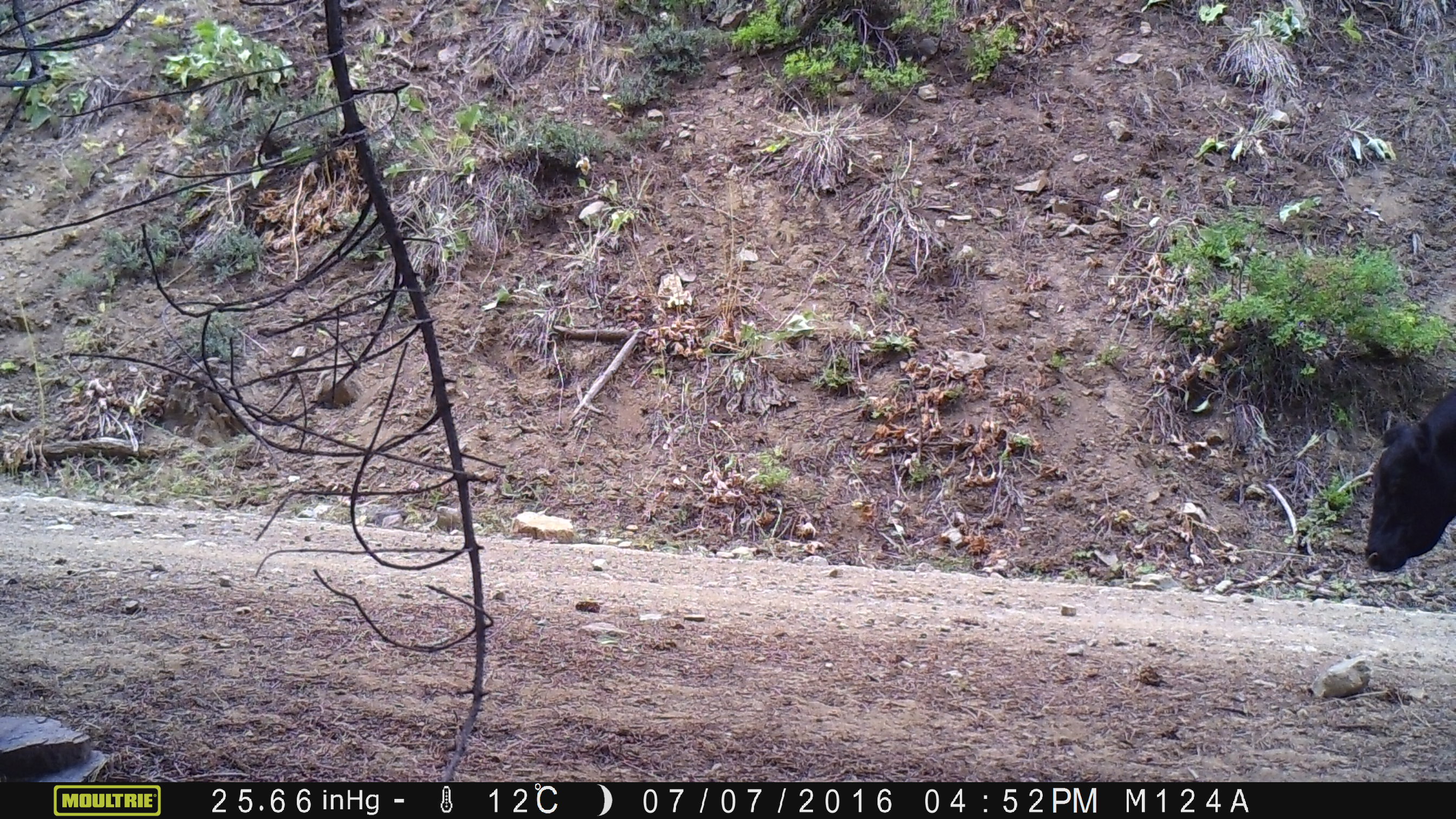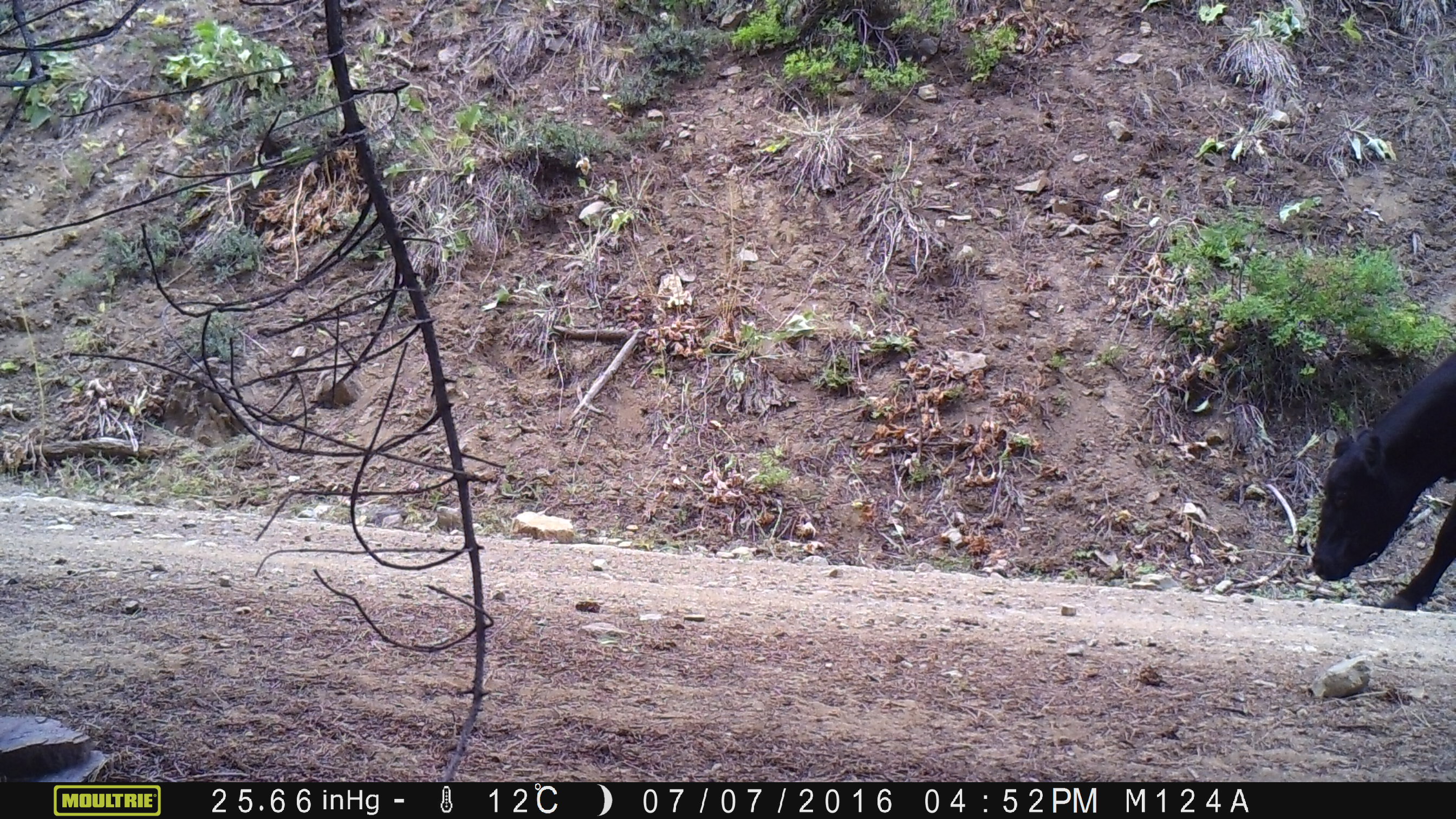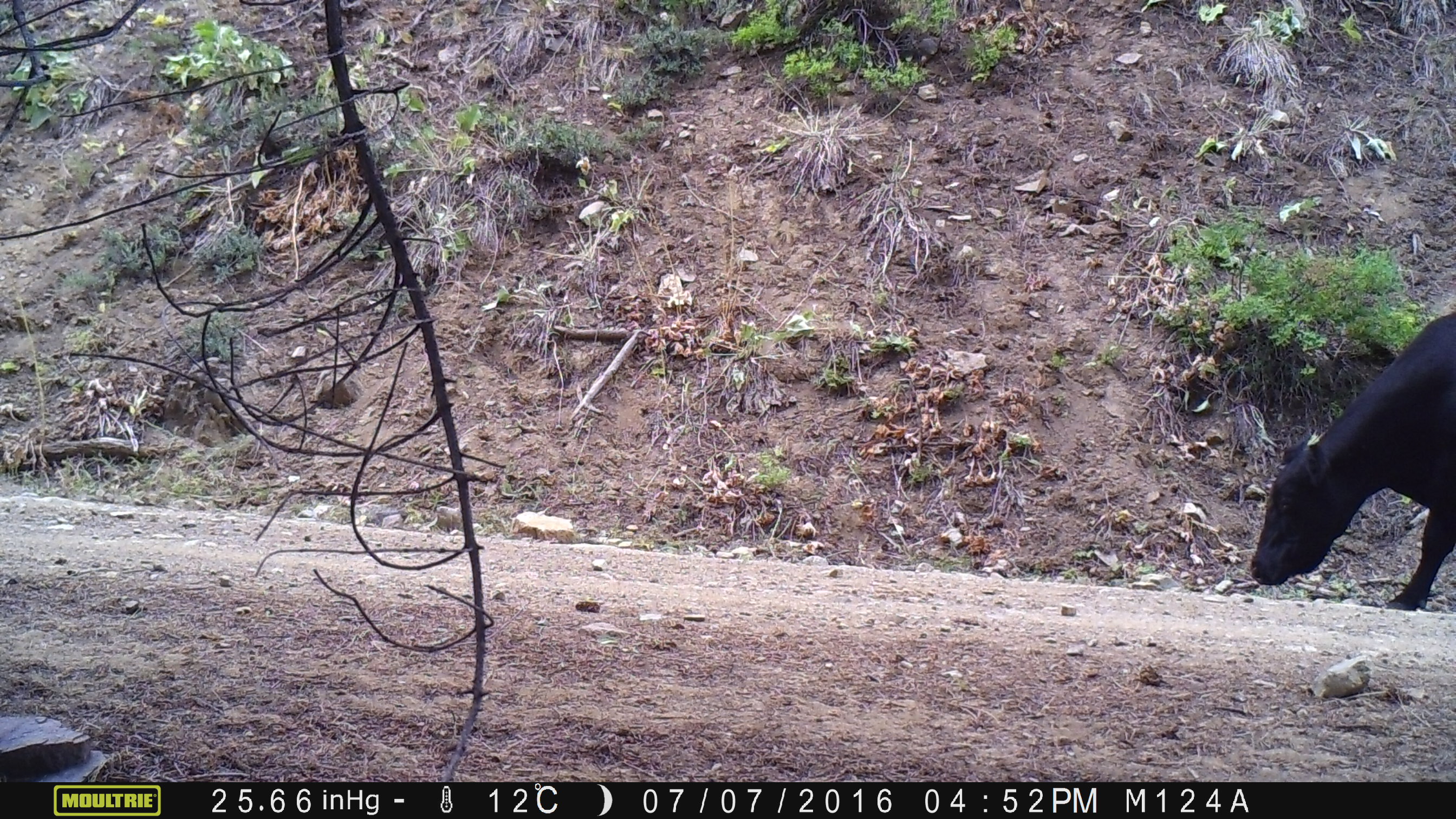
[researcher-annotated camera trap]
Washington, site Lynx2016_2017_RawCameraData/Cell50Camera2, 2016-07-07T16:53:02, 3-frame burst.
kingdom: Animalia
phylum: Chordata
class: Mammalia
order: Artiodactyla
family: Bovidae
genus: Bos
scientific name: Bos taurus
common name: domestic cattle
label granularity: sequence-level